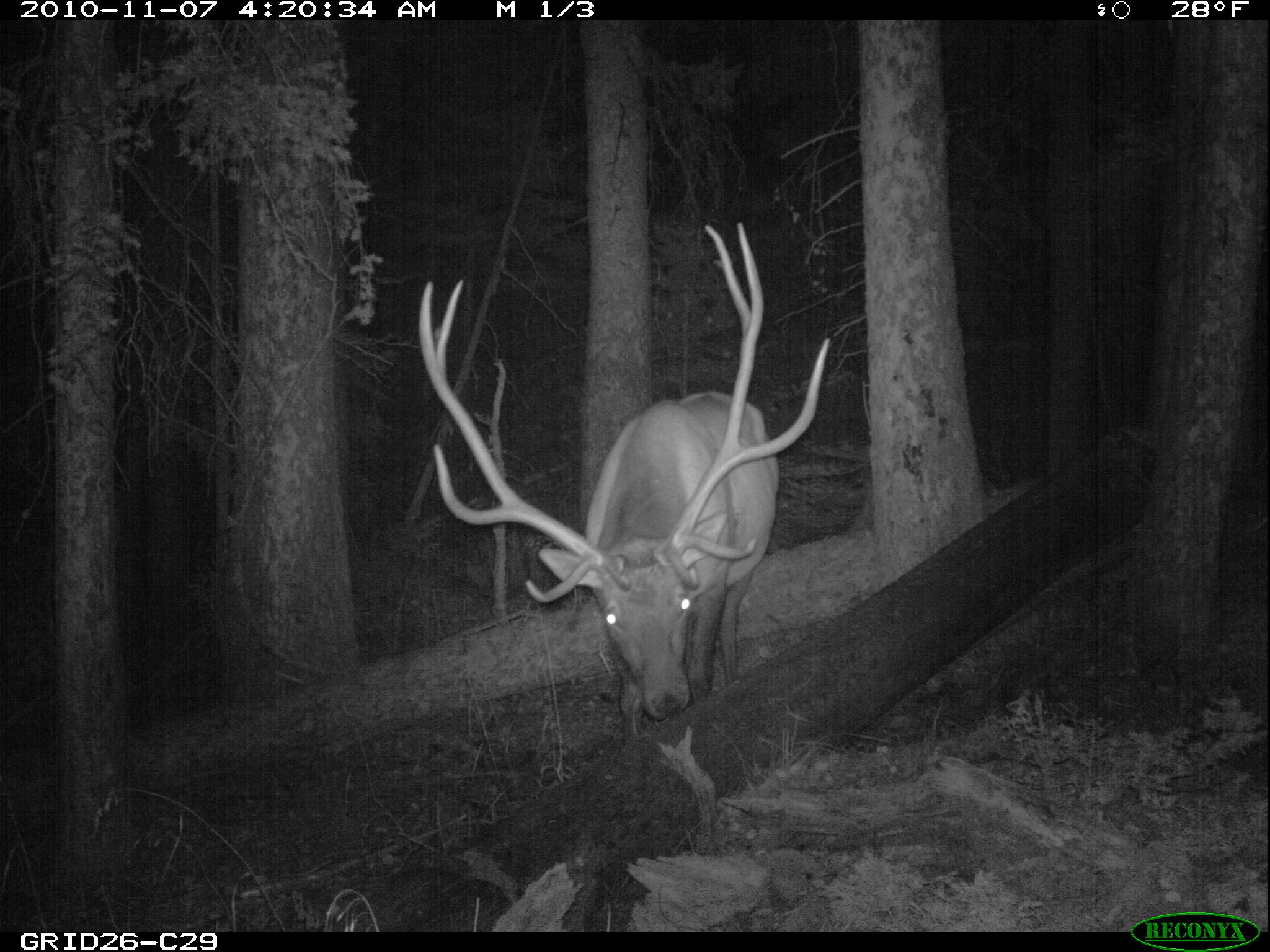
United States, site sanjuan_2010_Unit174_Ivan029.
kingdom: Animalia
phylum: Chordata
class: Mammalia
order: Artiodactyla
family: Cervidae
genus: Cervus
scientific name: Cervus elaphus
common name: red deer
Cervus elaphus (red deer).